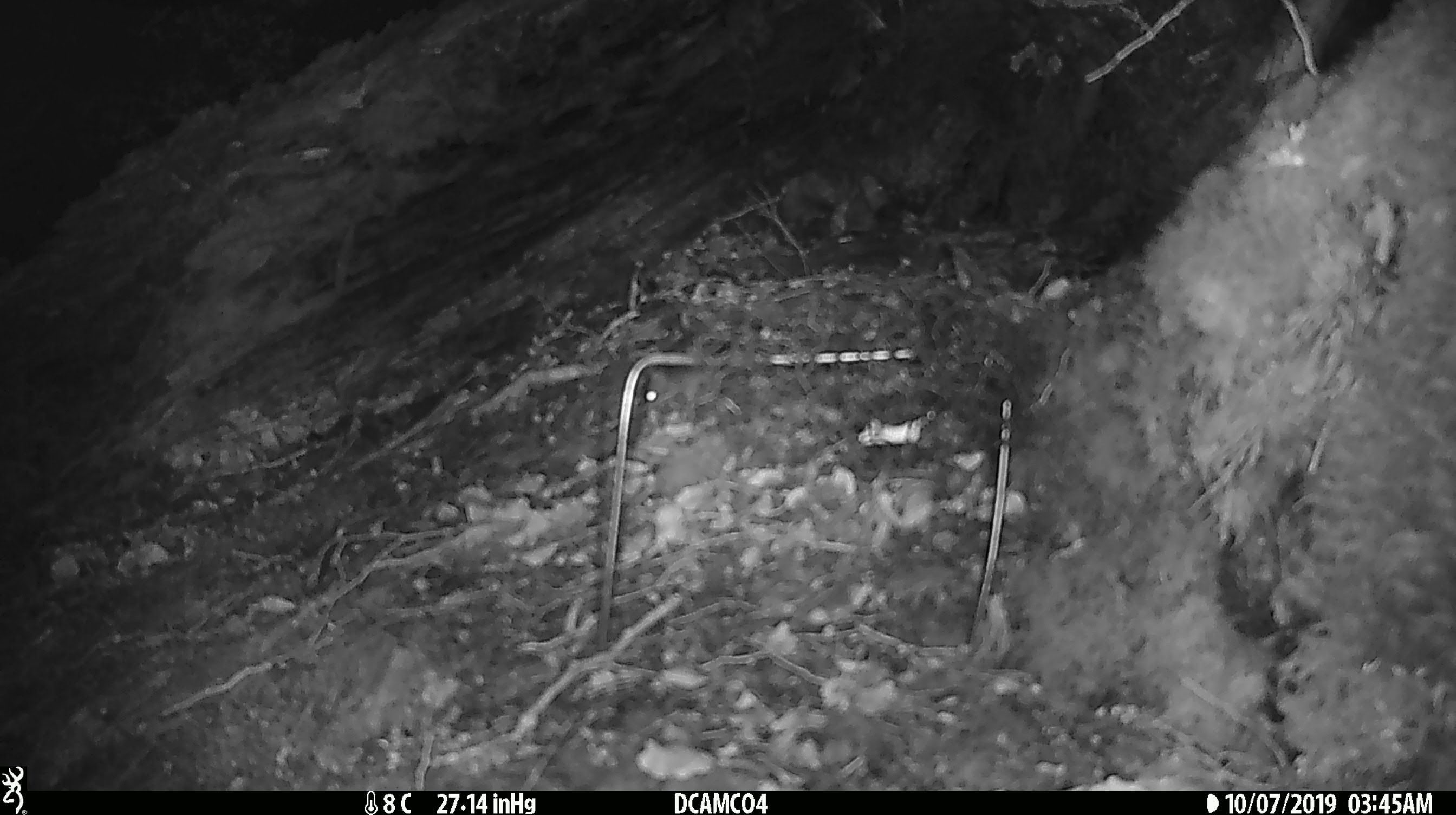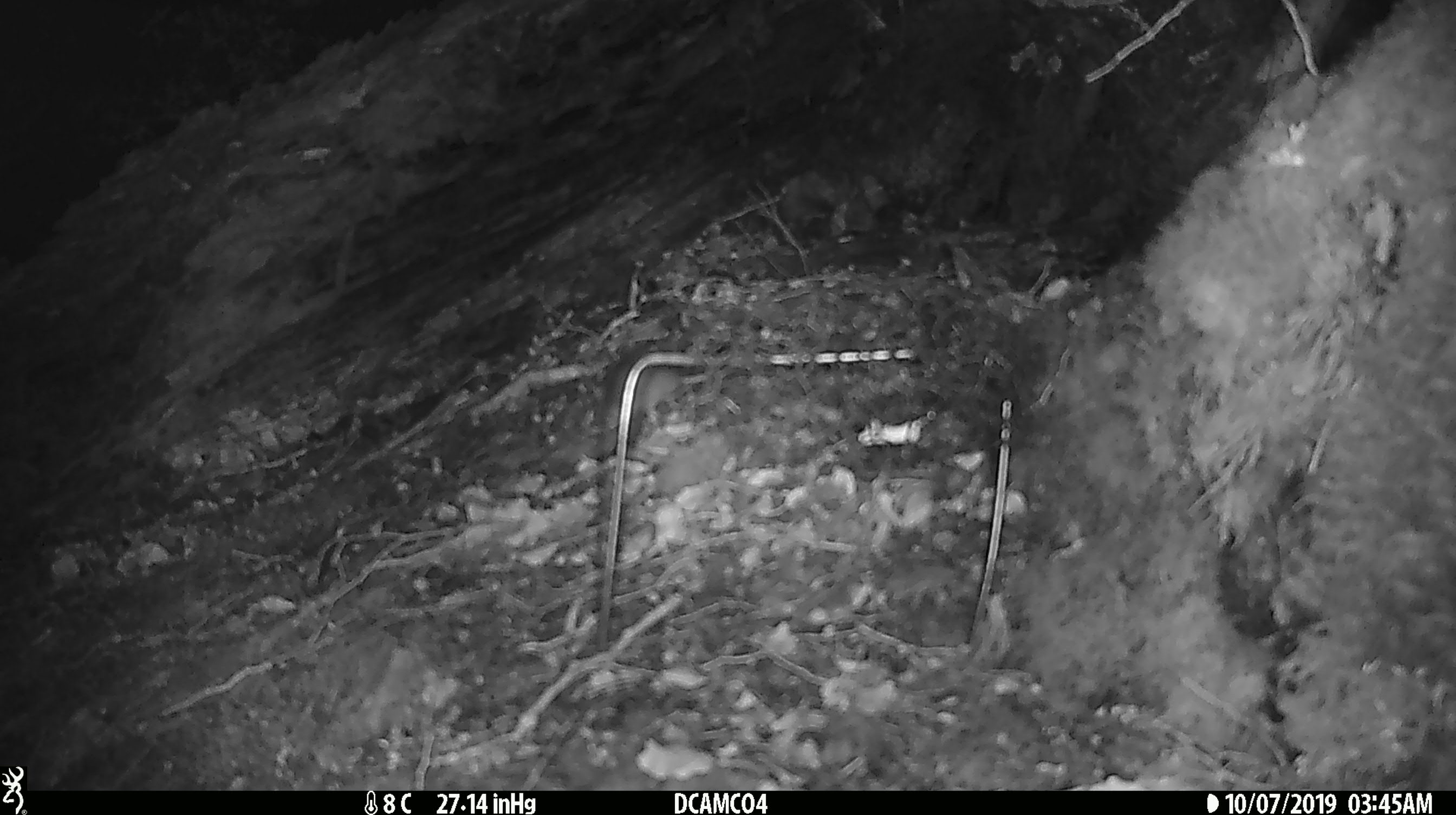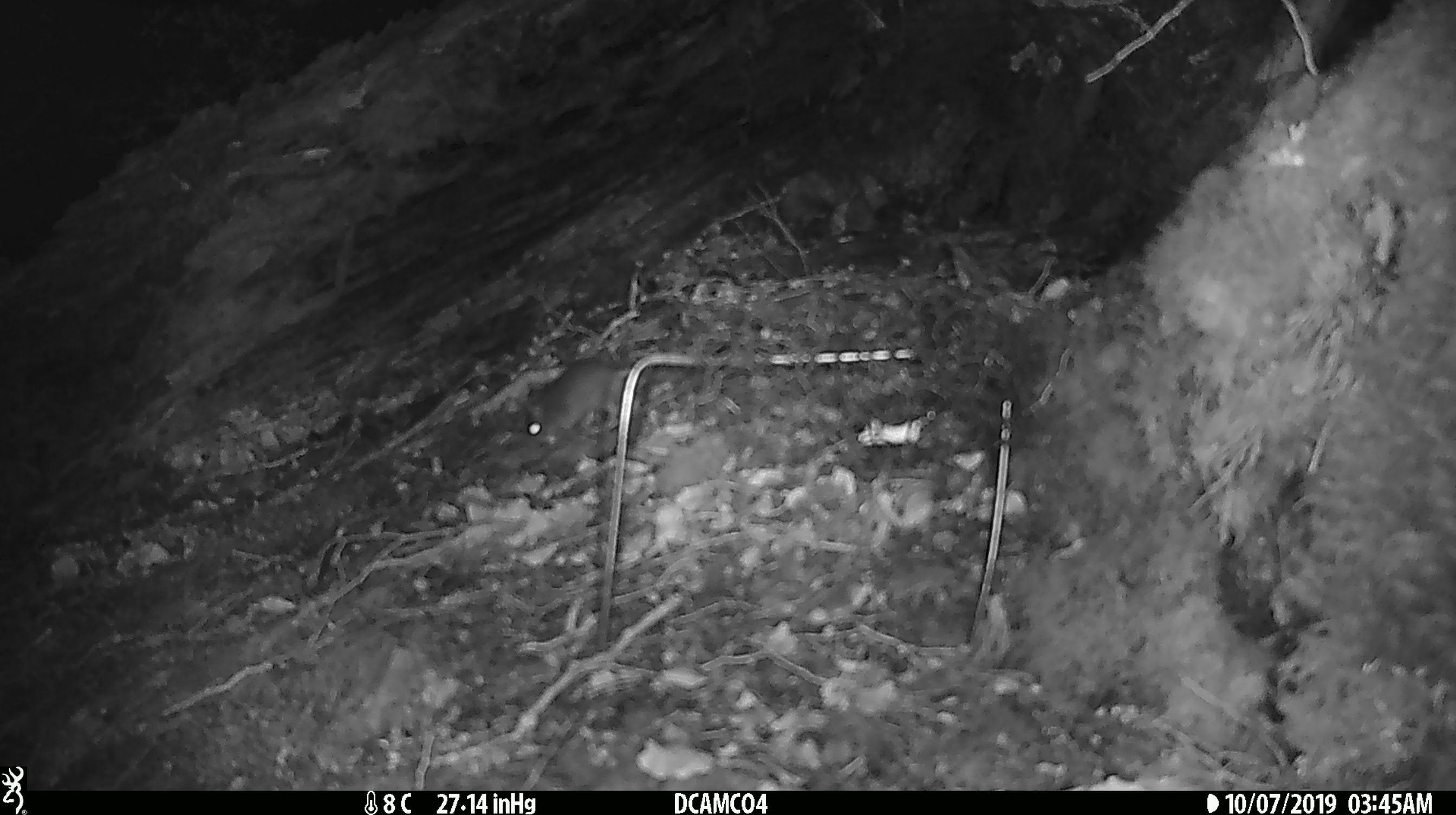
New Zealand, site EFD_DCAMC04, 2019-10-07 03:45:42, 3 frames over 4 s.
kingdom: Animalia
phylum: Chordata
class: Mammalia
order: Rodentia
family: Muridae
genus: Mus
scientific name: Mus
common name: mouse